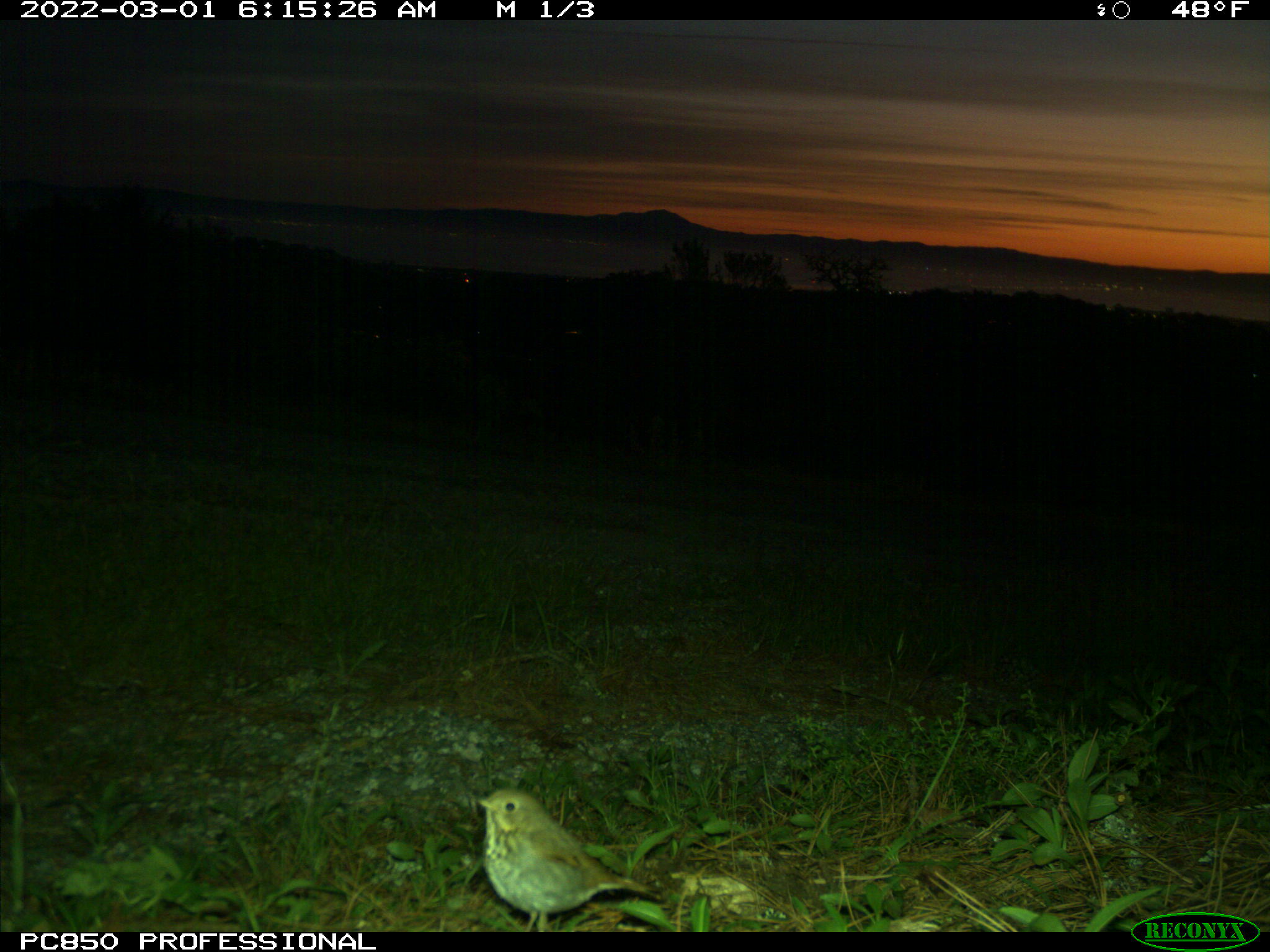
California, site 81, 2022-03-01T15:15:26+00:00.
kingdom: Animalia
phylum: Chordata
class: Aves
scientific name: Aves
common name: bird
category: unknown bird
Unknown bird (bird) (Aves).